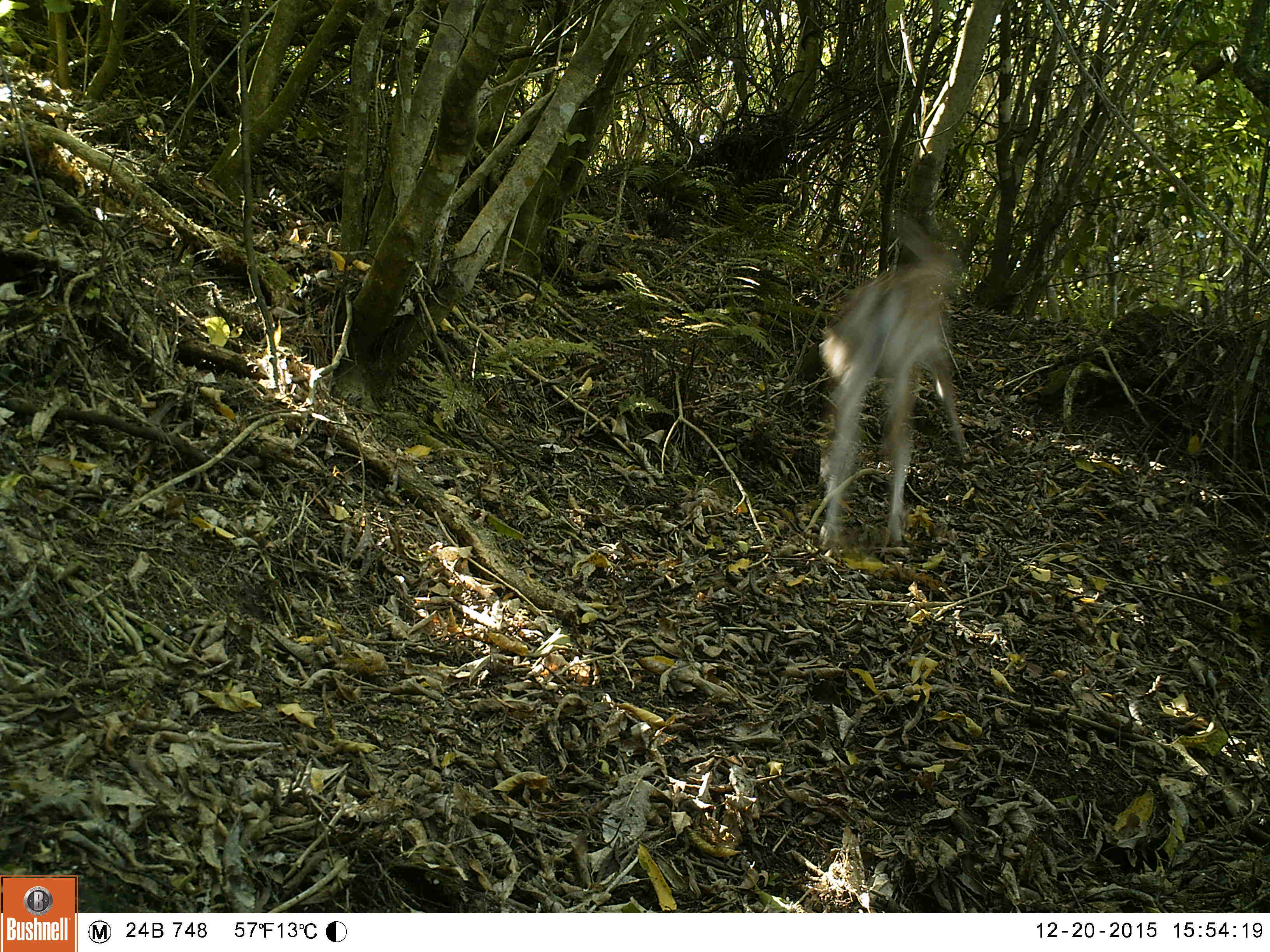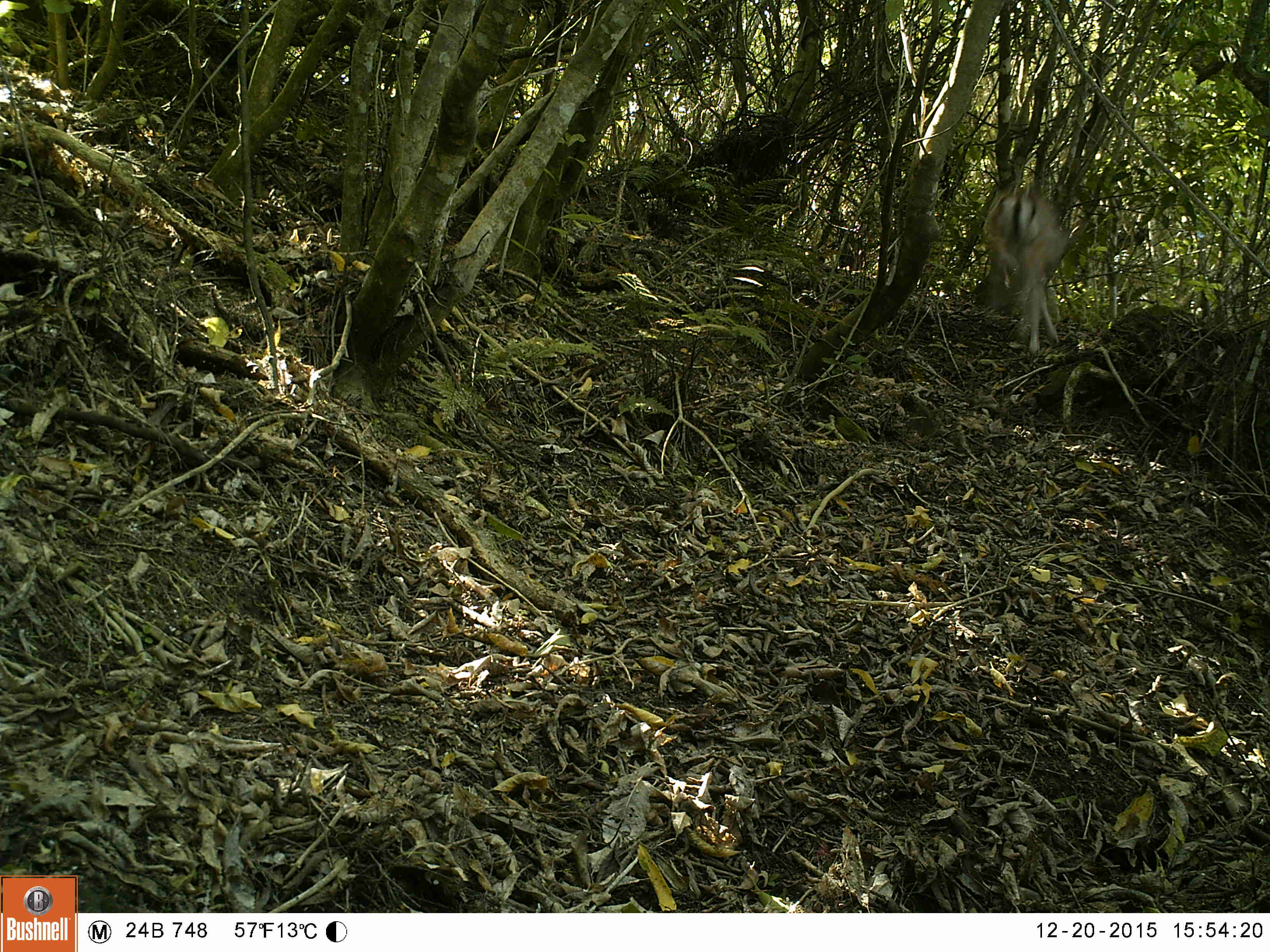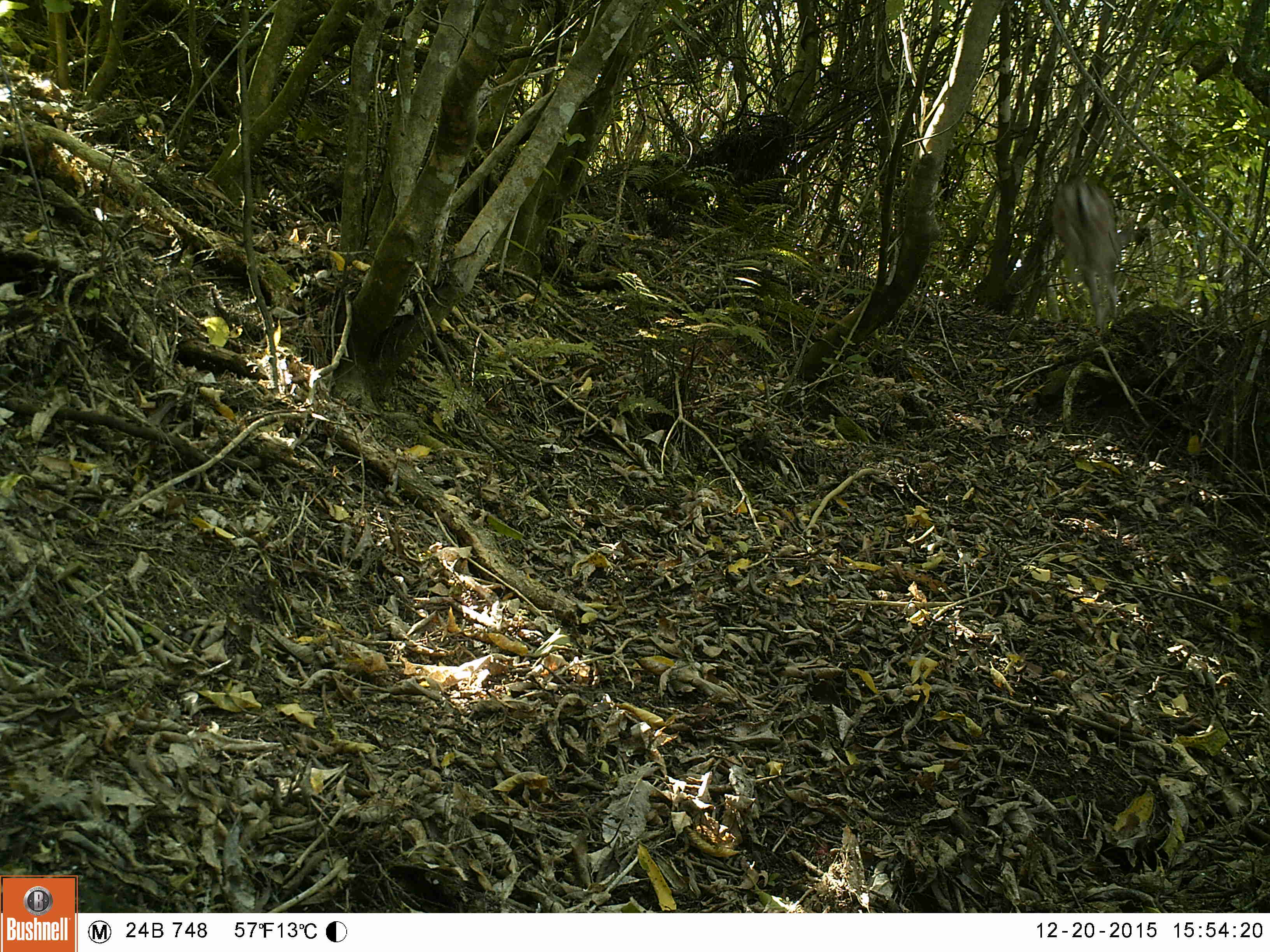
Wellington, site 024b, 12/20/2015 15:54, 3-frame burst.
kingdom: Animalia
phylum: Chordata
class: Mammalia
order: Artiodactyla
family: Cervidae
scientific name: Cervini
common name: deer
Deer (Cervini).